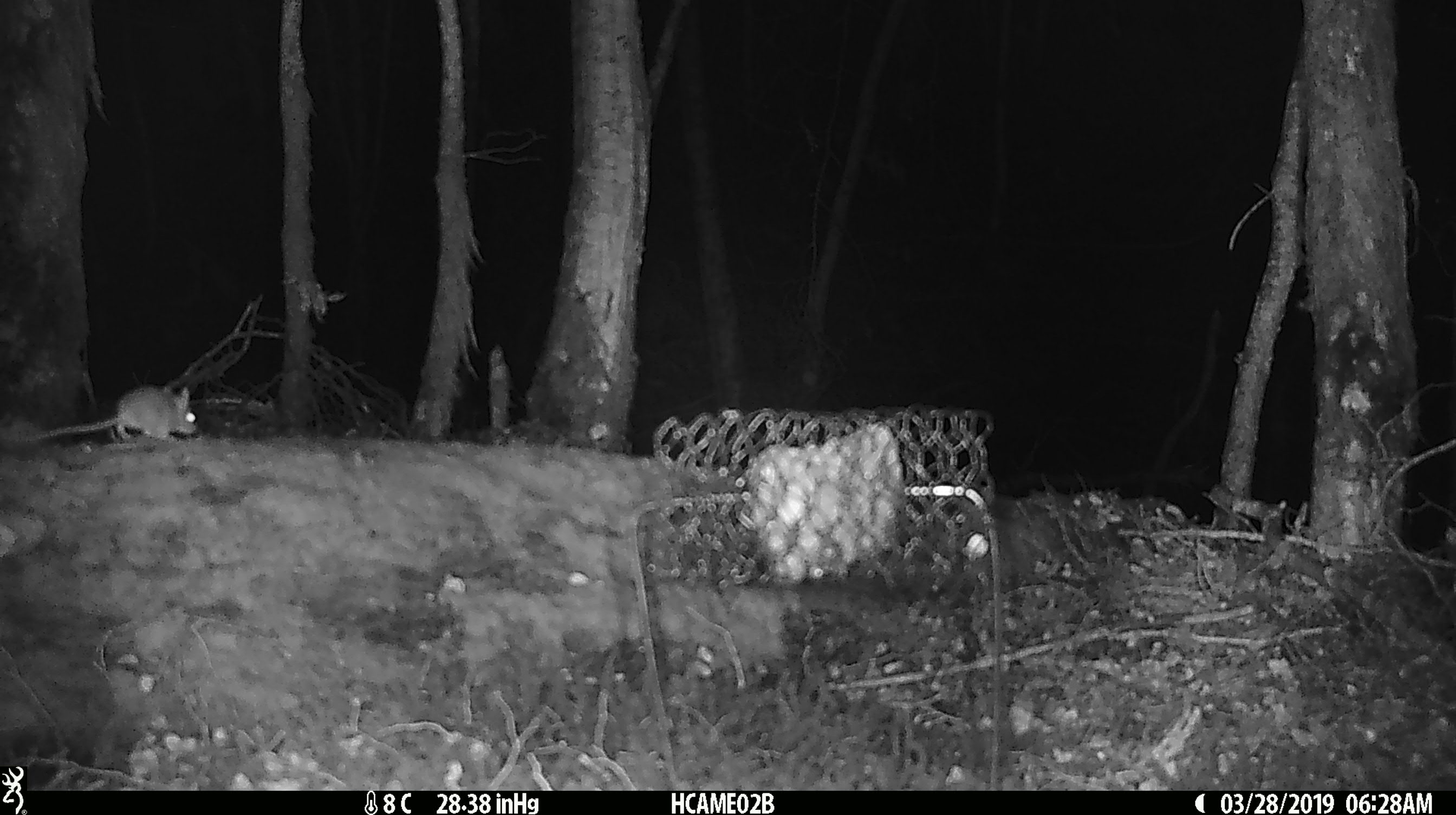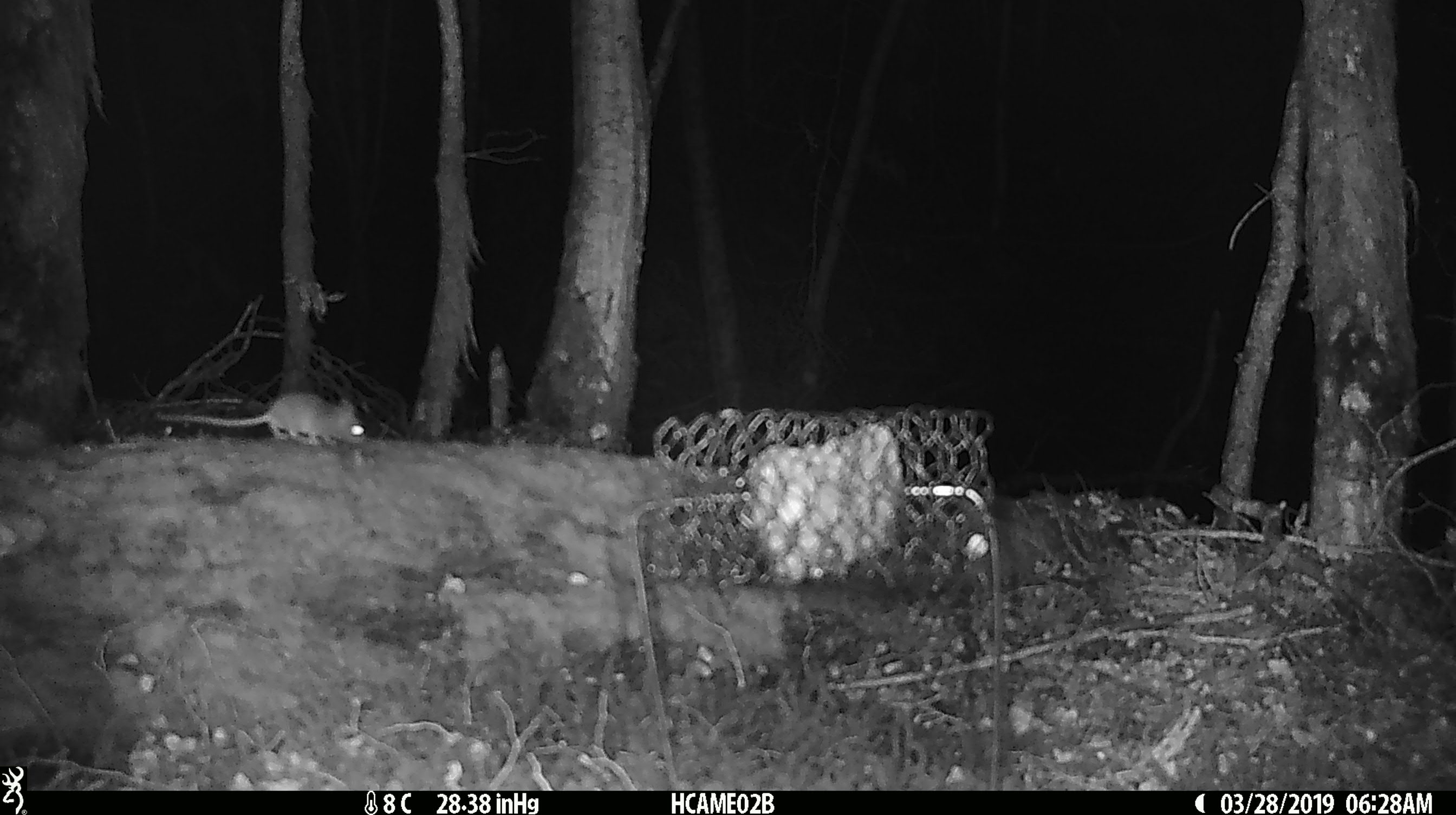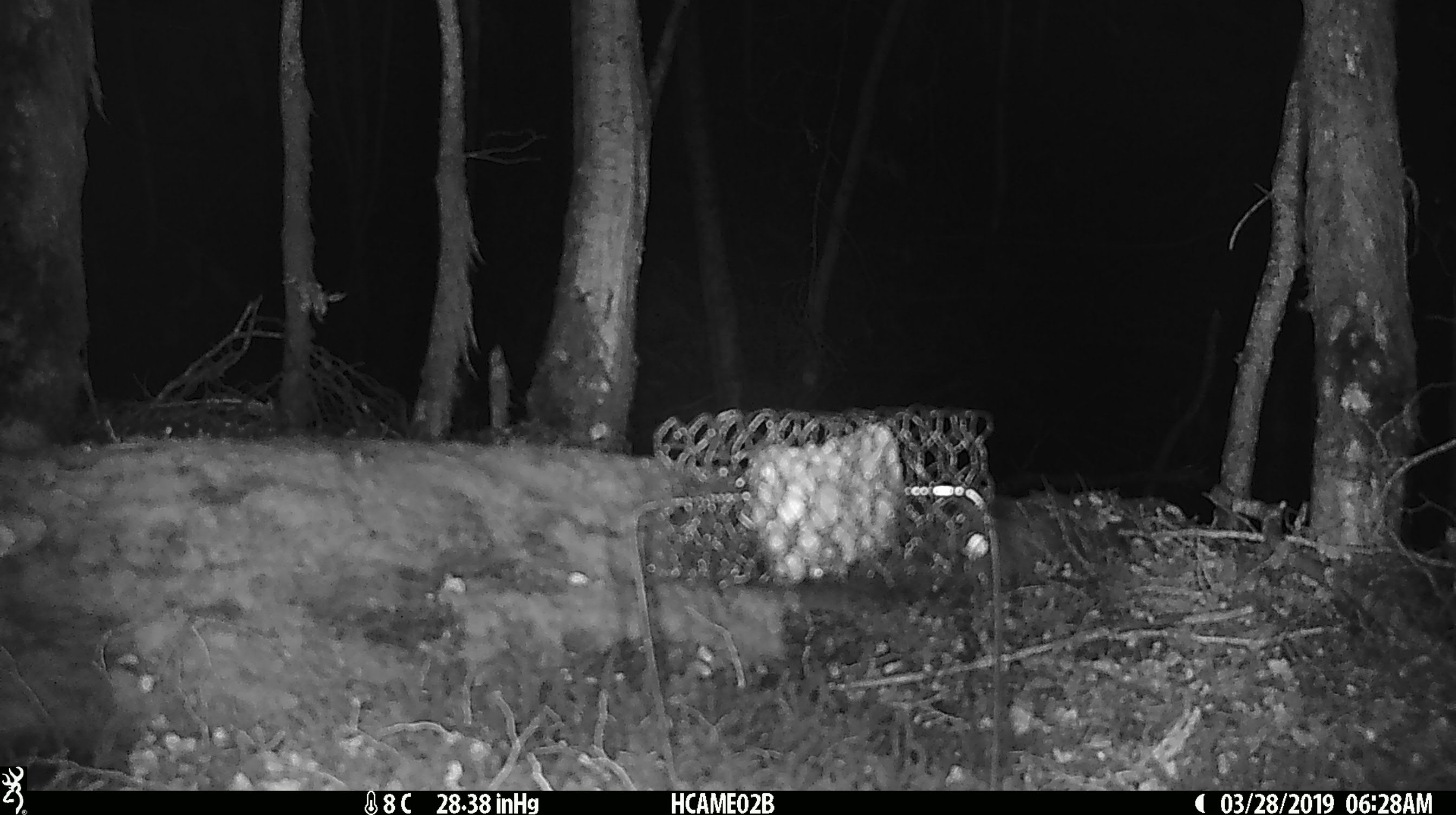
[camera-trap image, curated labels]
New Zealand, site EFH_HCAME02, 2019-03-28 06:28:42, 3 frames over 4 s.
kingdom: Animalia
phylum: Chordata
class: Mammalia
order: Rodentia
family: Muridae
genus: Mus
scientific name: Mus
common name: mouse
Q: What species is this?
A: Mouse (Mus).